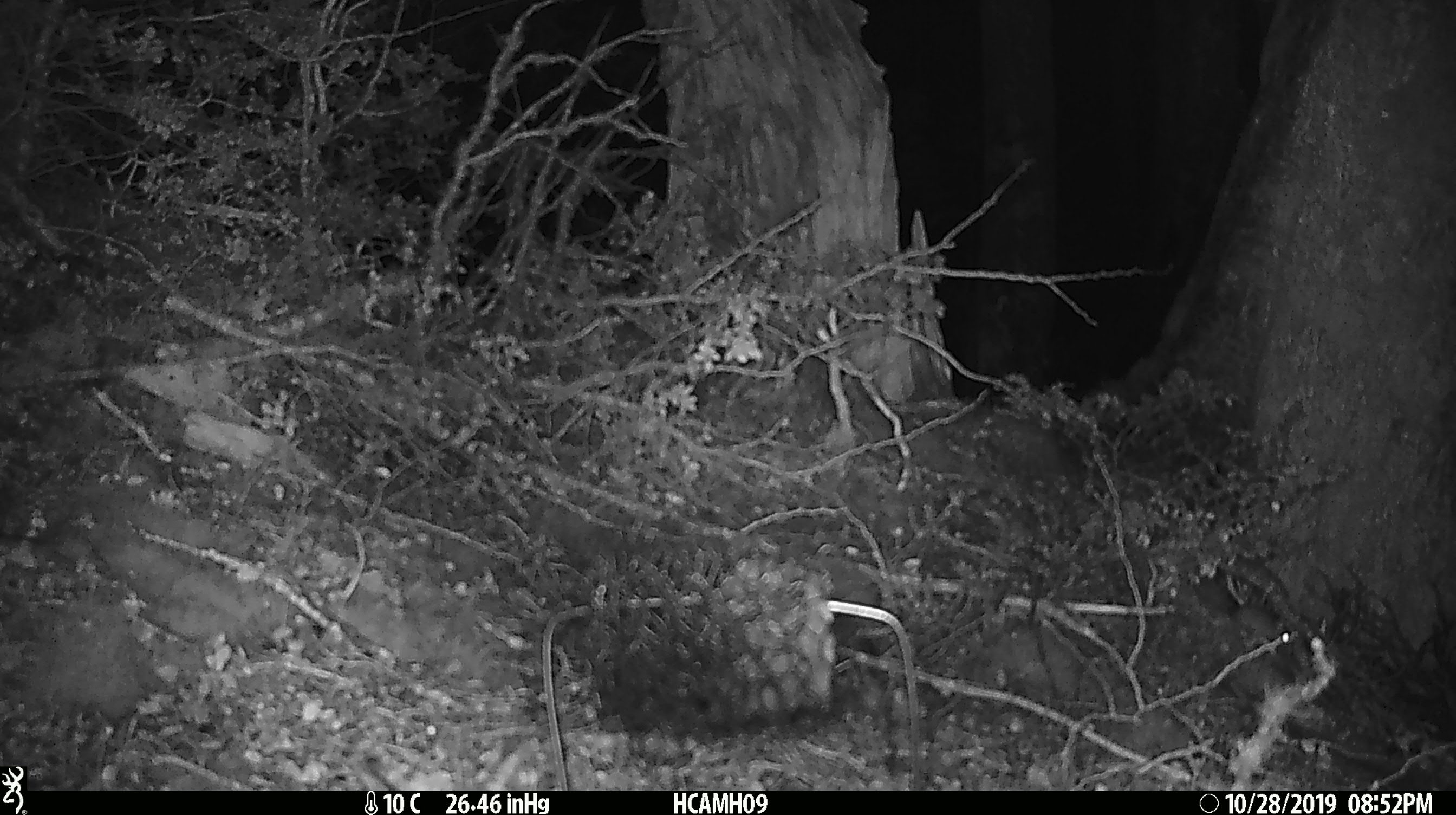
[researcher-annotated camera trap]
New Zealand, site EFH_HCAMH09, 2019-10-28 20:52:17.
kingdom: Animalia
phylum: Chordata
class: Mammalia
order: Rodentia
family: Muridae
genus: Mus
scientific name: Mus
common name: mouse